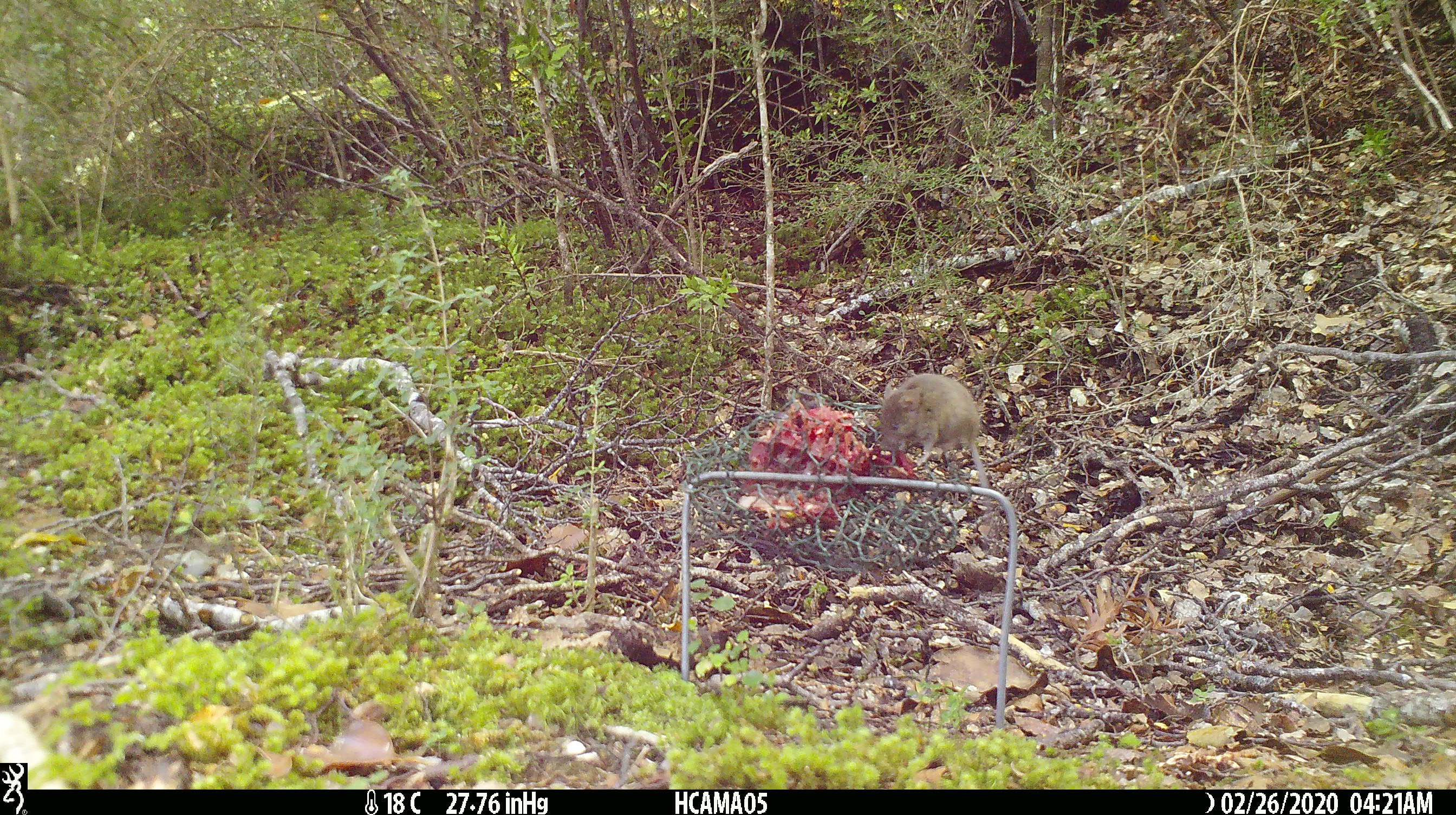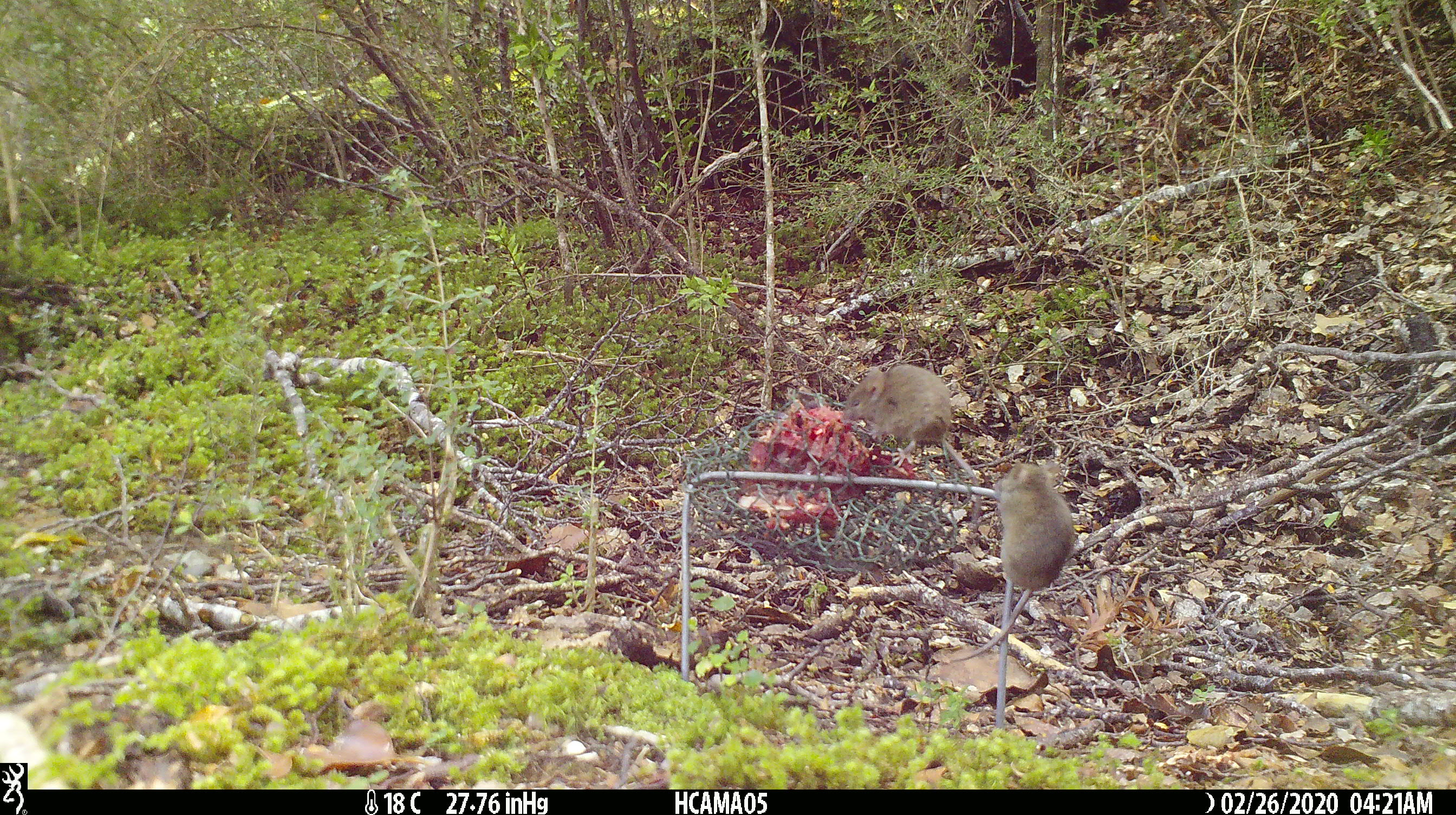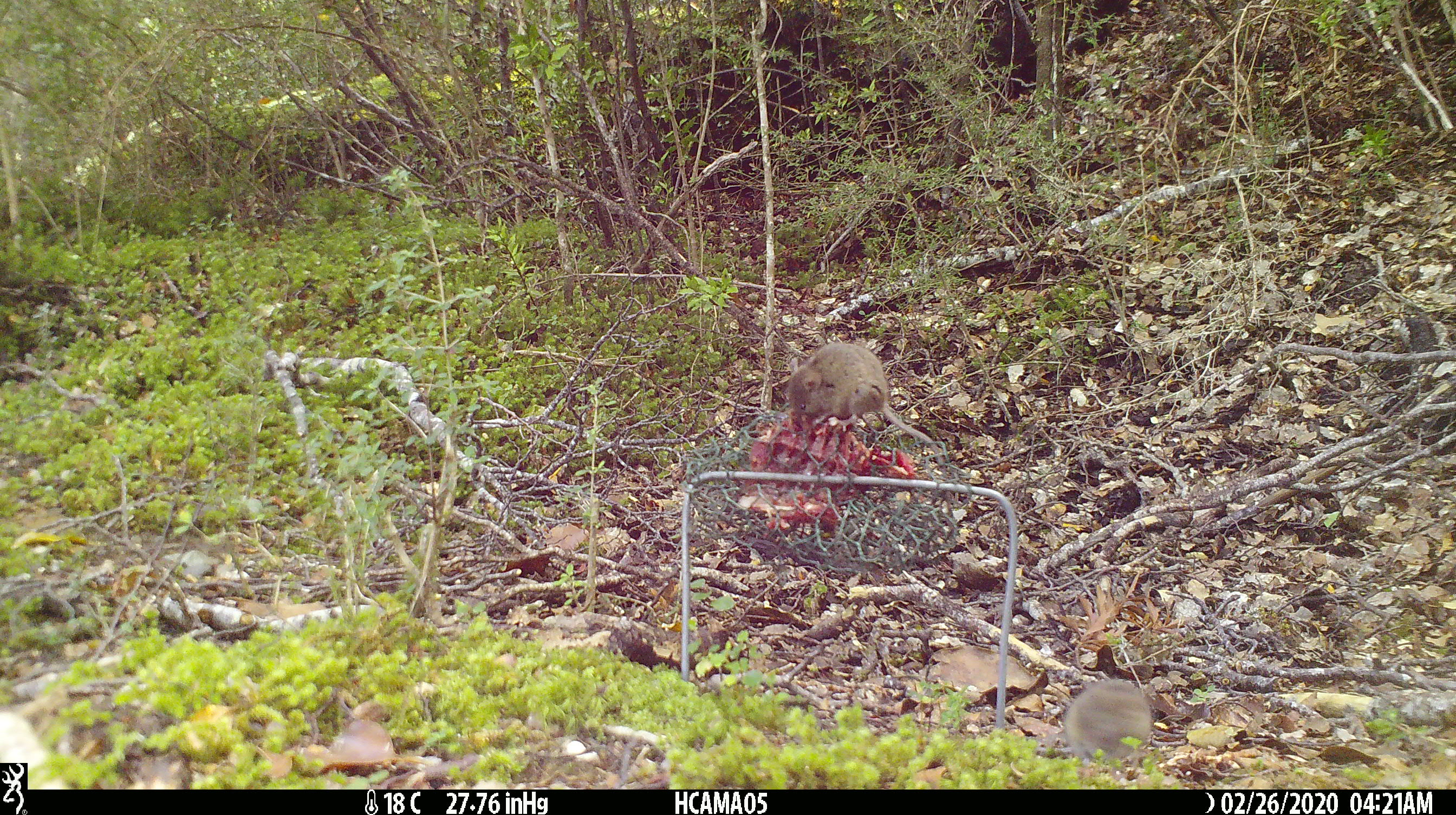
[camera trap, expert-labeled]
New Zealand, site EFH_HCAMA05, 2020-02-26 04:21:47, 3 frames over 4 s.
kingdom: Animalia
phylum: Chordata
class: Mammalia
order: Rodentia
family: Muridae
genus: Mus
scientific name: Mus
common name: mouse